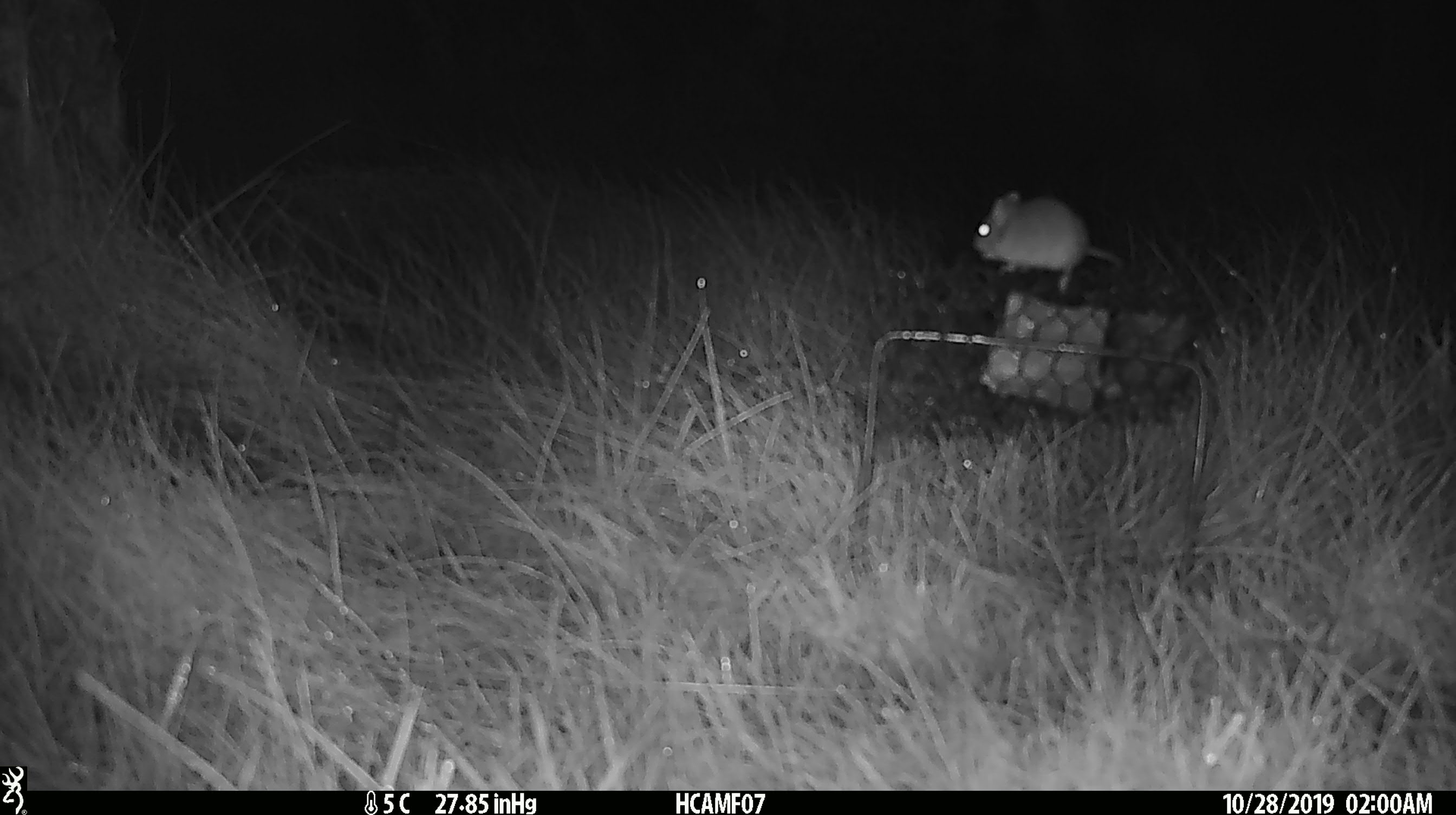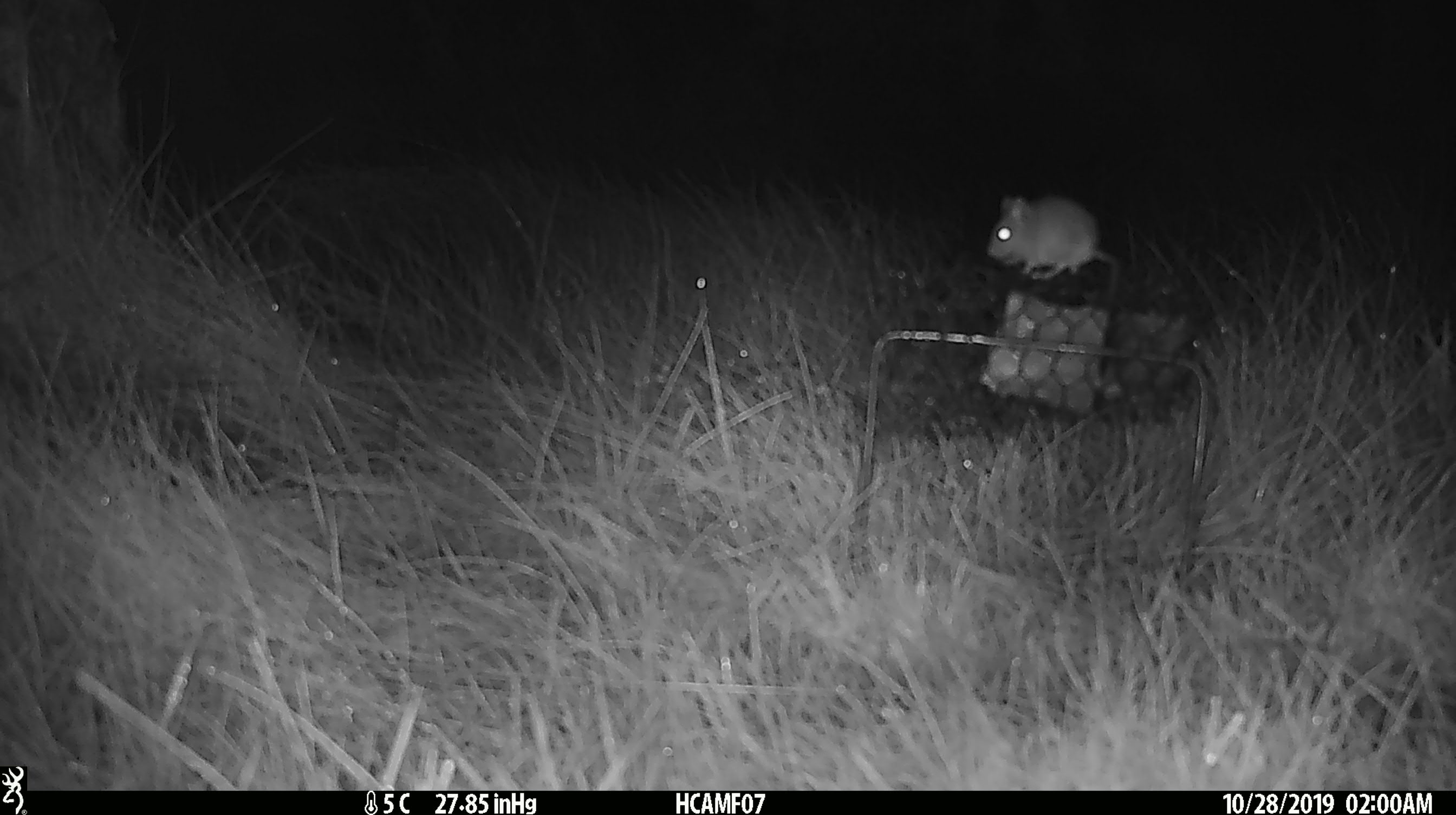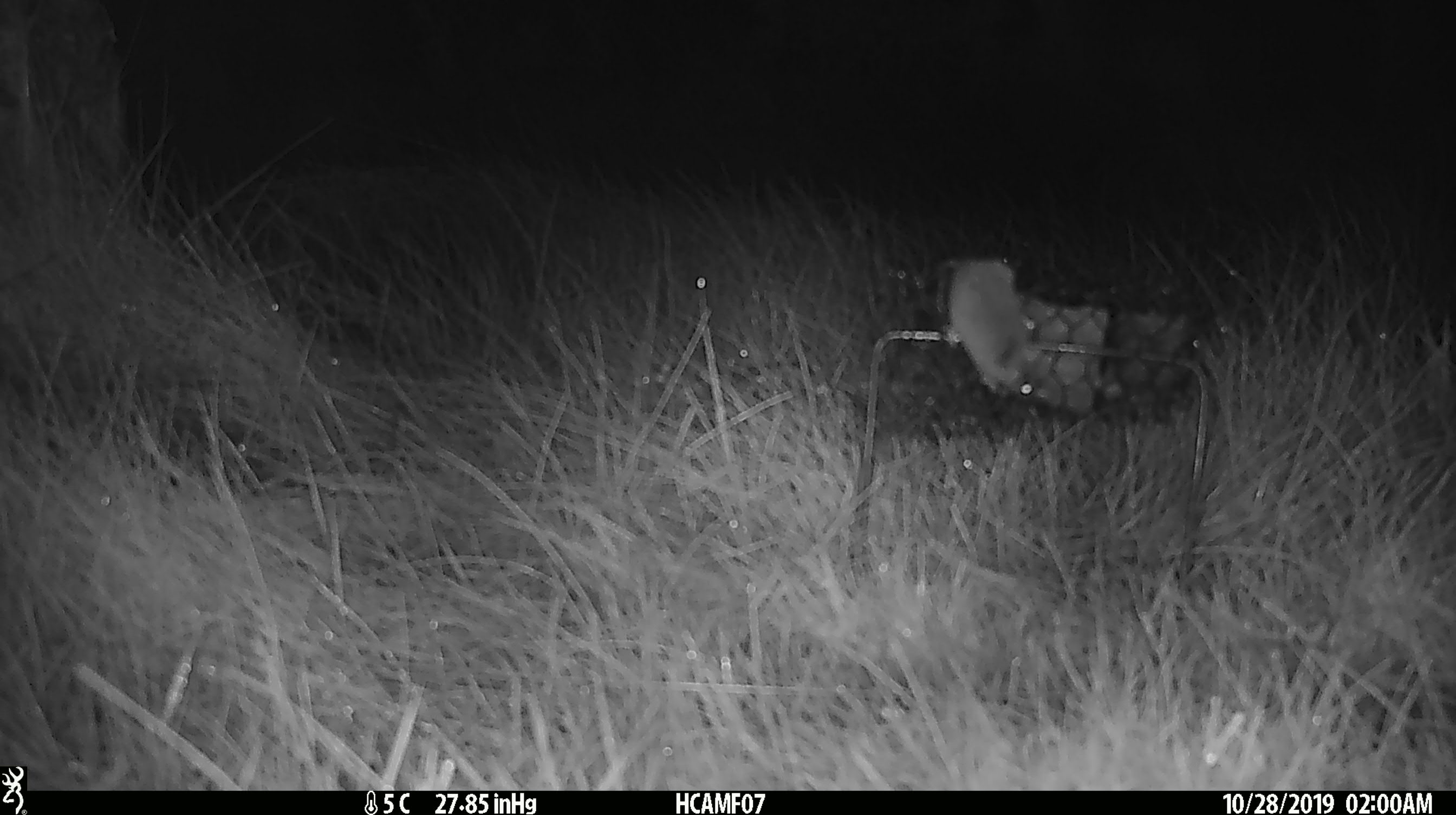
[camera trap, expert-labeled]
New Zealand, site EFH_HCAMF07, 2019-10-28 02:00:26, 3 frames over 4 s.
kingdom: Animalia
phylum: Chordata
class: Mammalia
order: Rodentia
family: Muridae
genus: Mus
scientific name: Mus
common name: mouse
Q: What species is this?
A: Mouse (Mus).